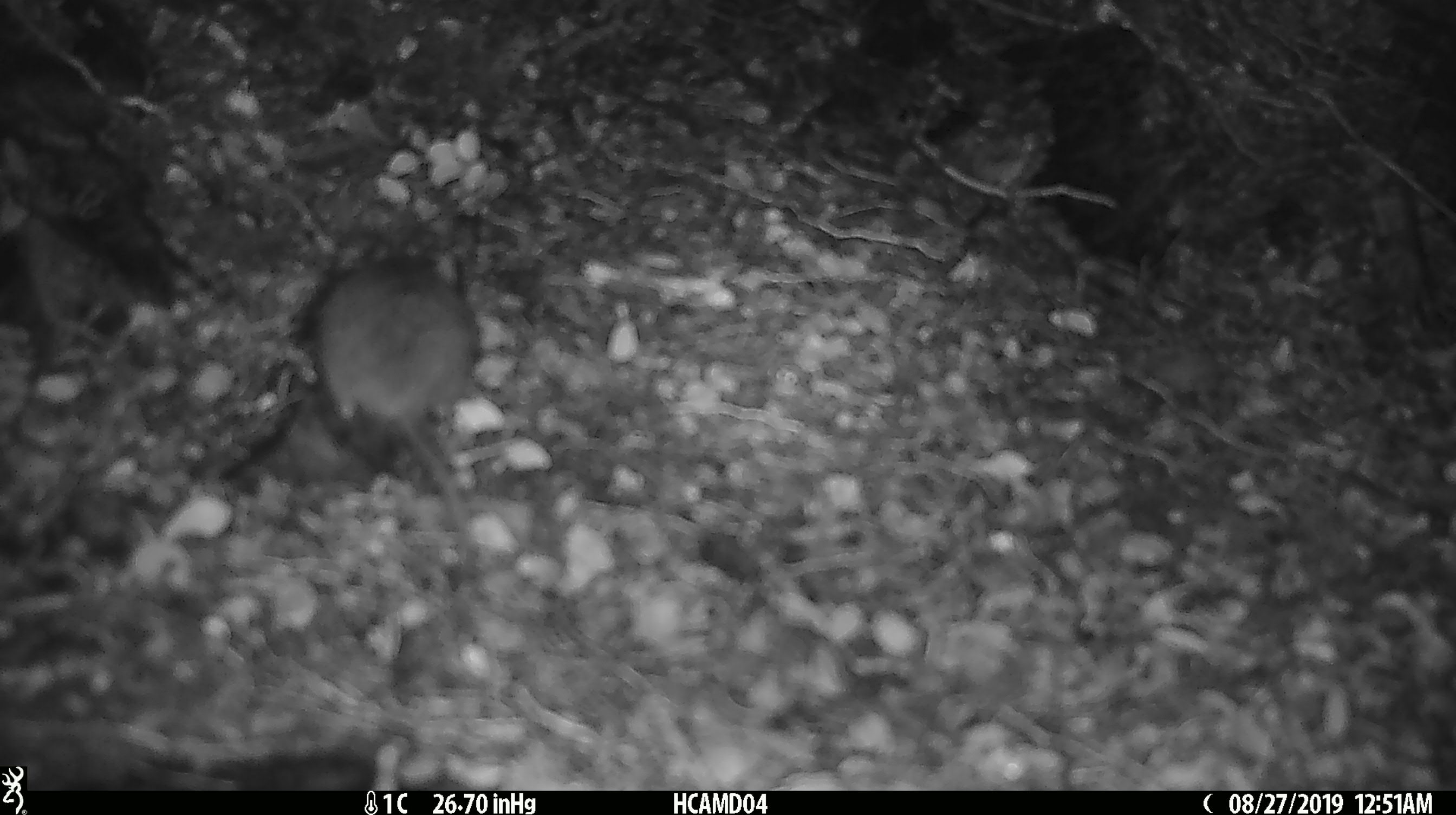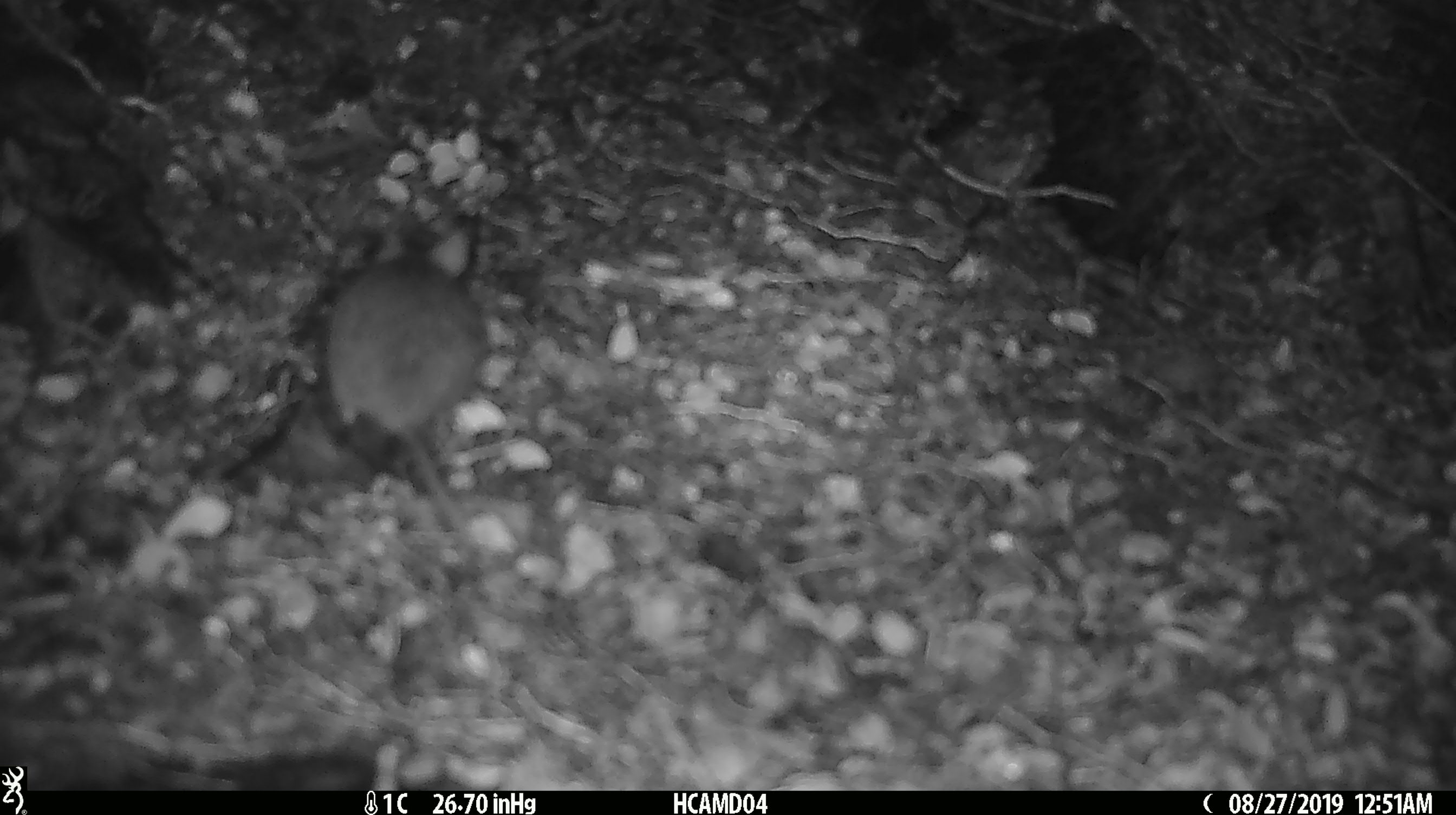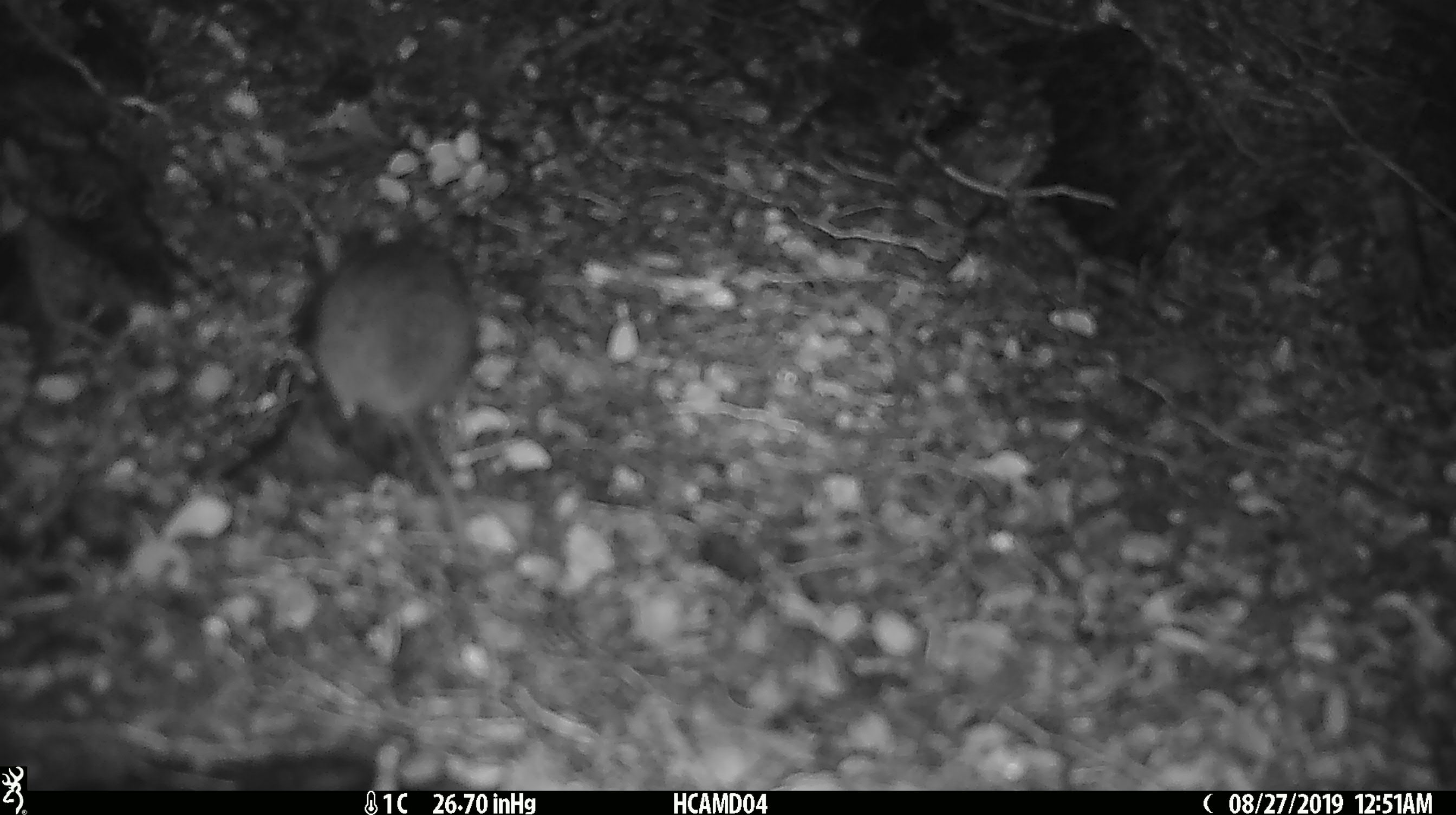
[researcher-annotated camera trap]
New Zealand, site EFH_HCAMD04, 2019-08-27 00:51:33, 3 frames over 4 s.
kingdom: Animalia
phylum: Chordata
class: Mammalia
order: Rodentia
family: Muridae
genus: Mus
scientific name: Mus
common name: mouse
Mouse (Mus).